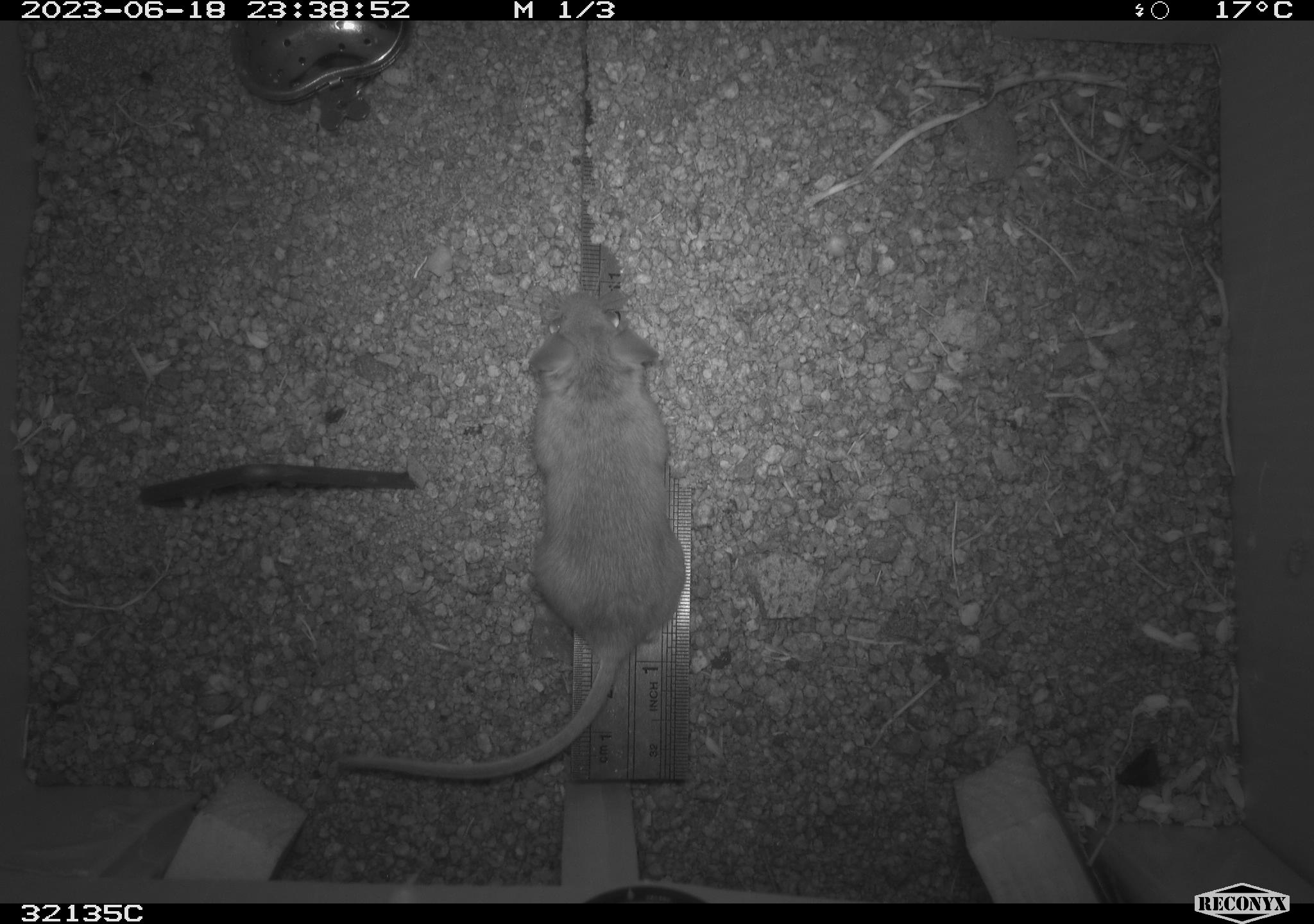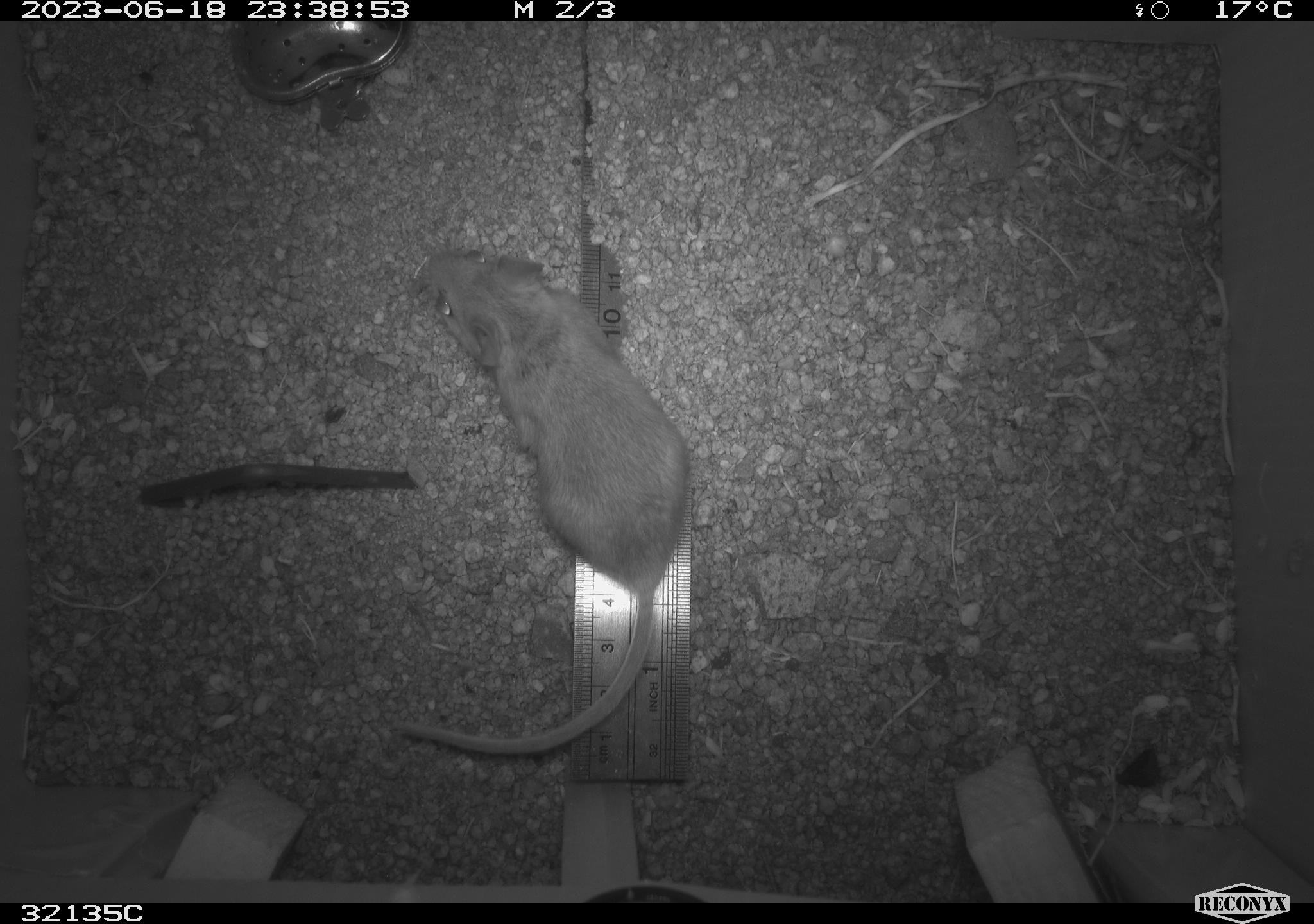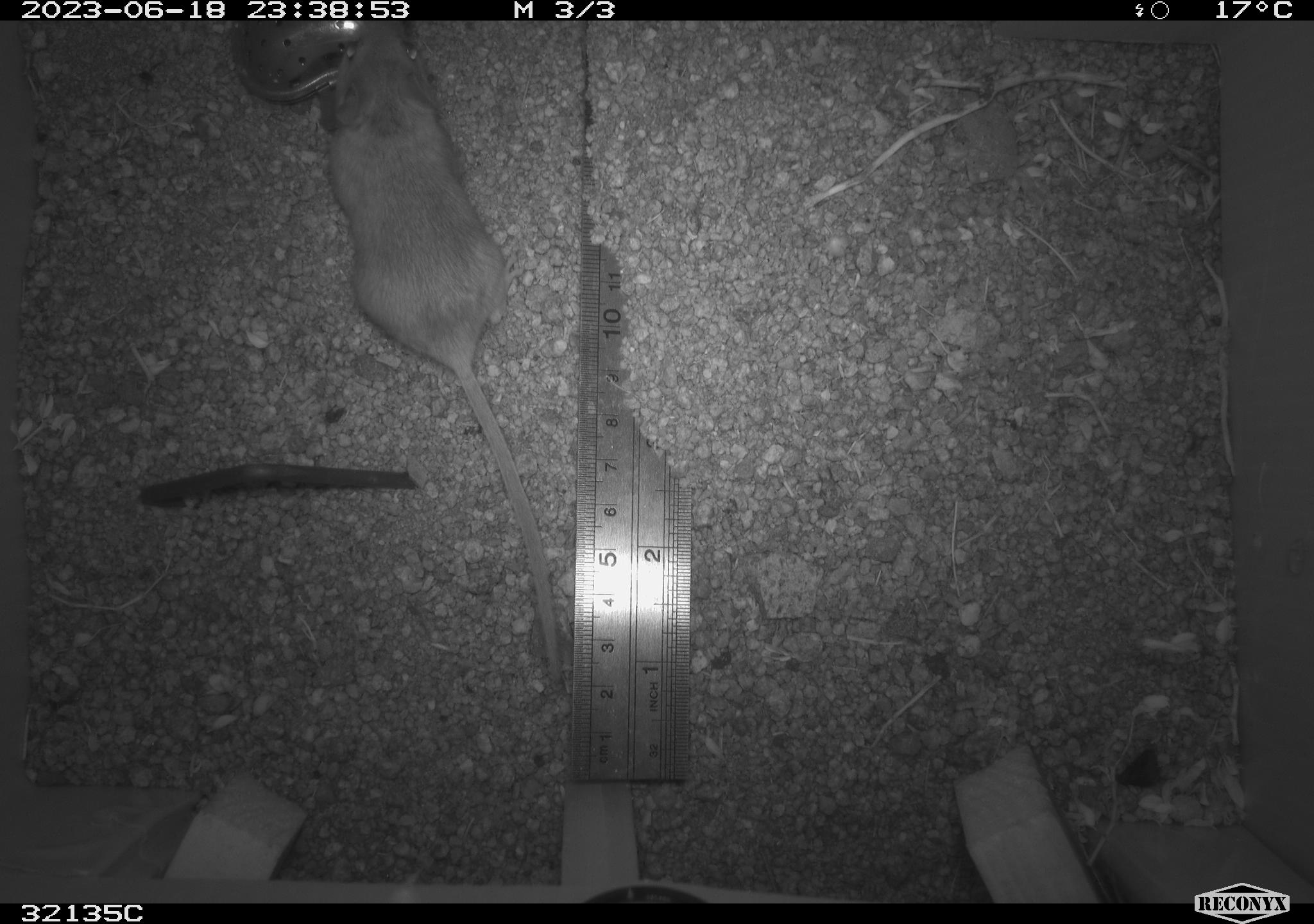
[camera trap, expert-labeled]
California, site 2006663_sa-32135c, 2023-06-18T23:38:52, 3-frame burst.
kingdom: Animalia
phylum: Chordata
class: Mammalia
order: Rodentia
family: Cricetidae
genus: Peromyscus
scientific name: Peromyscus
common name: deer mice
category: peromyscus species